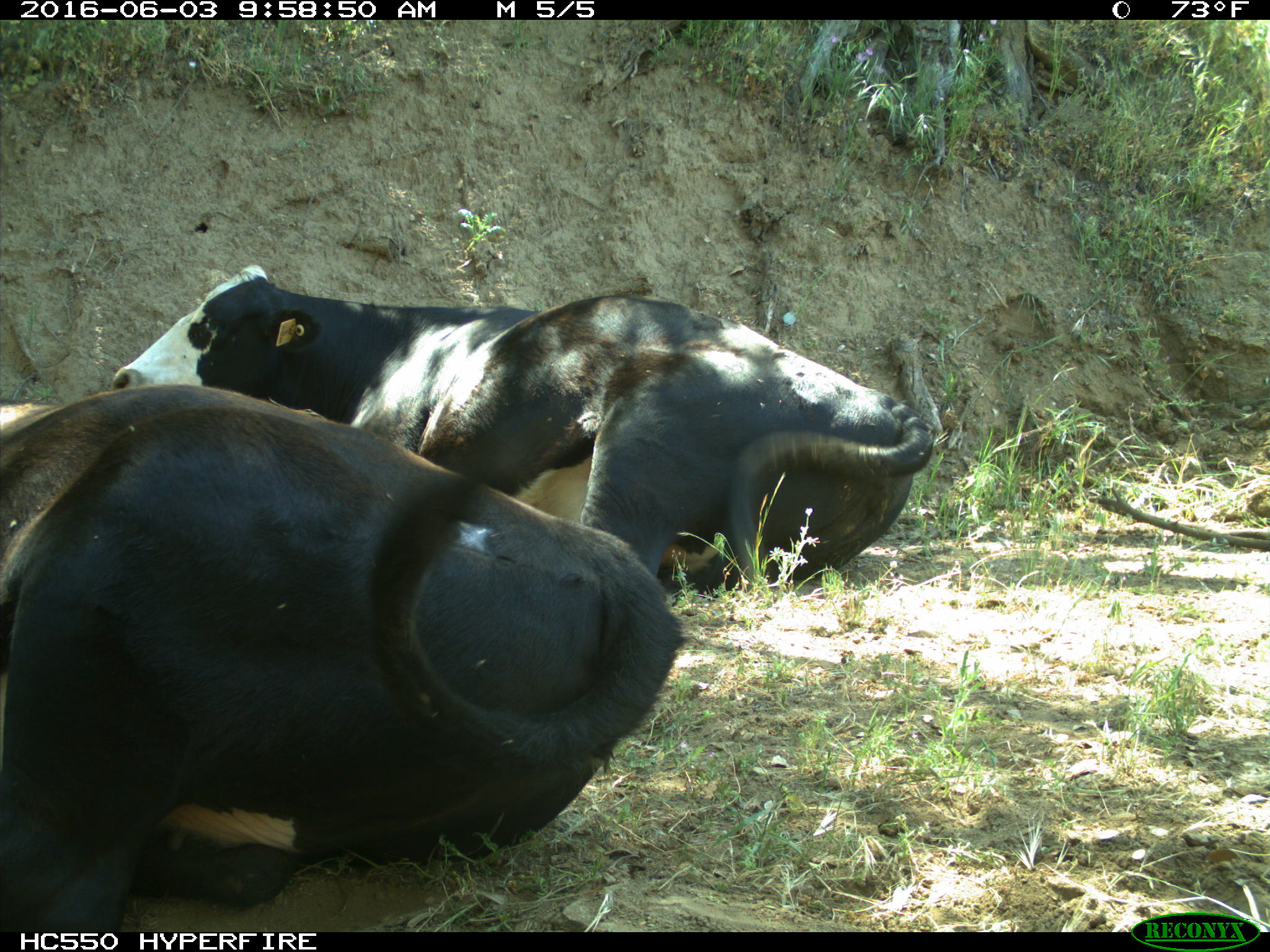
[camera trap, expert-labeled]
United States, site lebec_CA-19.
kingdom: Animalia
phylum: Chordata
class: Mammalia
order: Artiodactyla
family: Bovidae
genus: Bos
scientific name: Bos taurus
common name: domestic cow